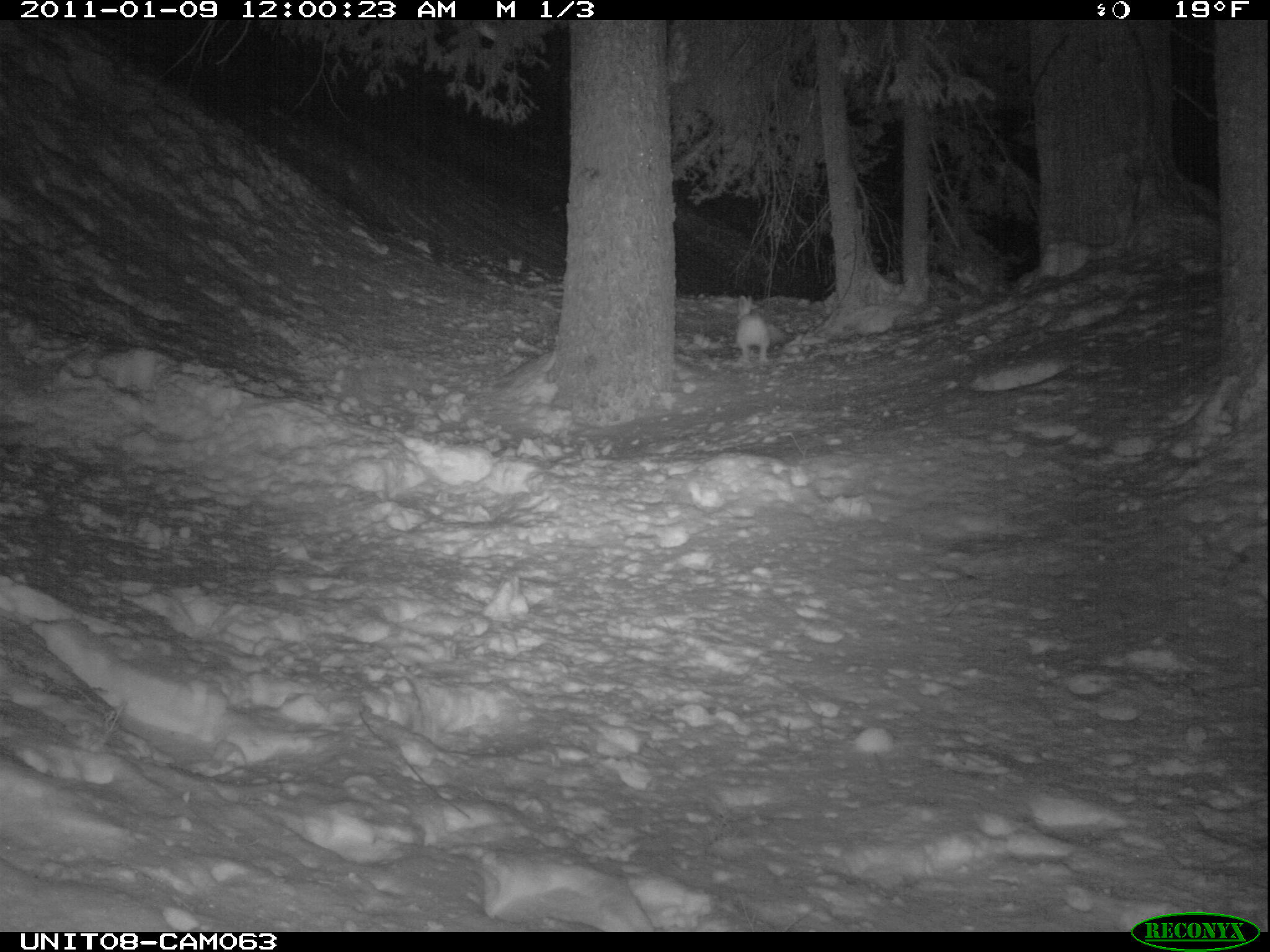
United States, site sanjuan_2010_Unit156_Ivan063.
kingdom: Animalia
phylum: Chordata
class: Mammalia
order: Lagomorpha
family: Leporidae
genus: Lepus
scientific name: Lepus americanus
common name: snowshoe hare